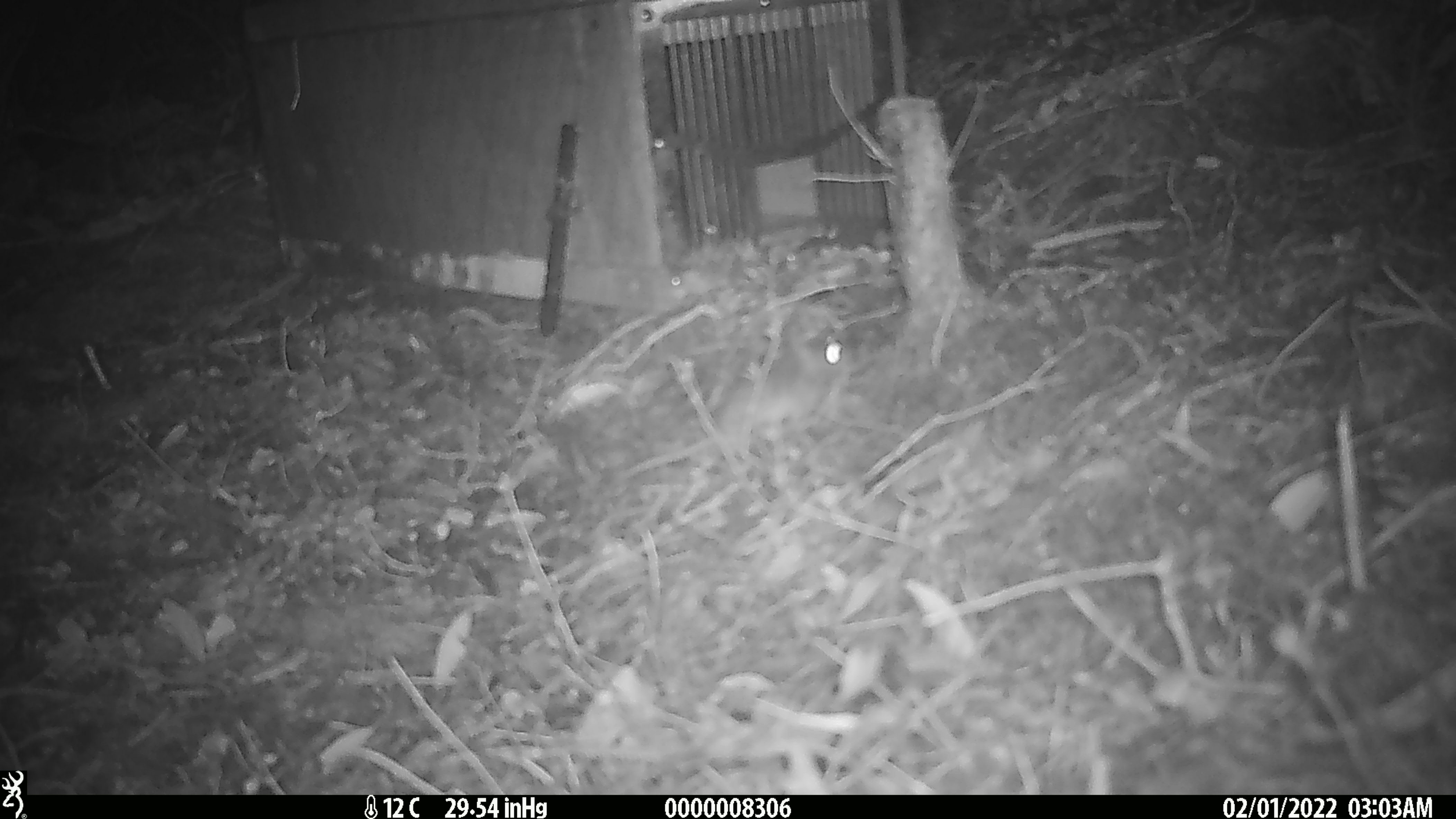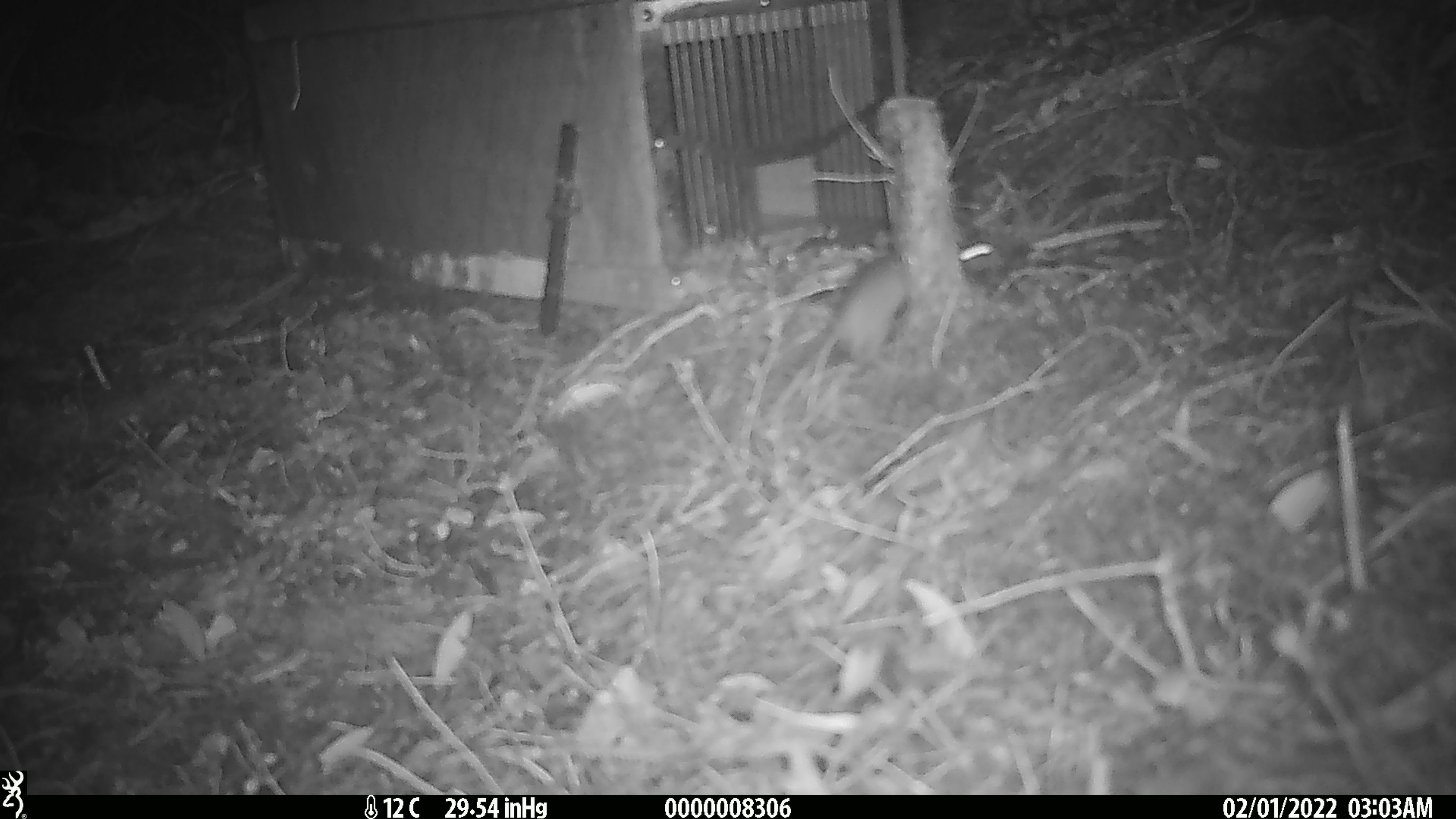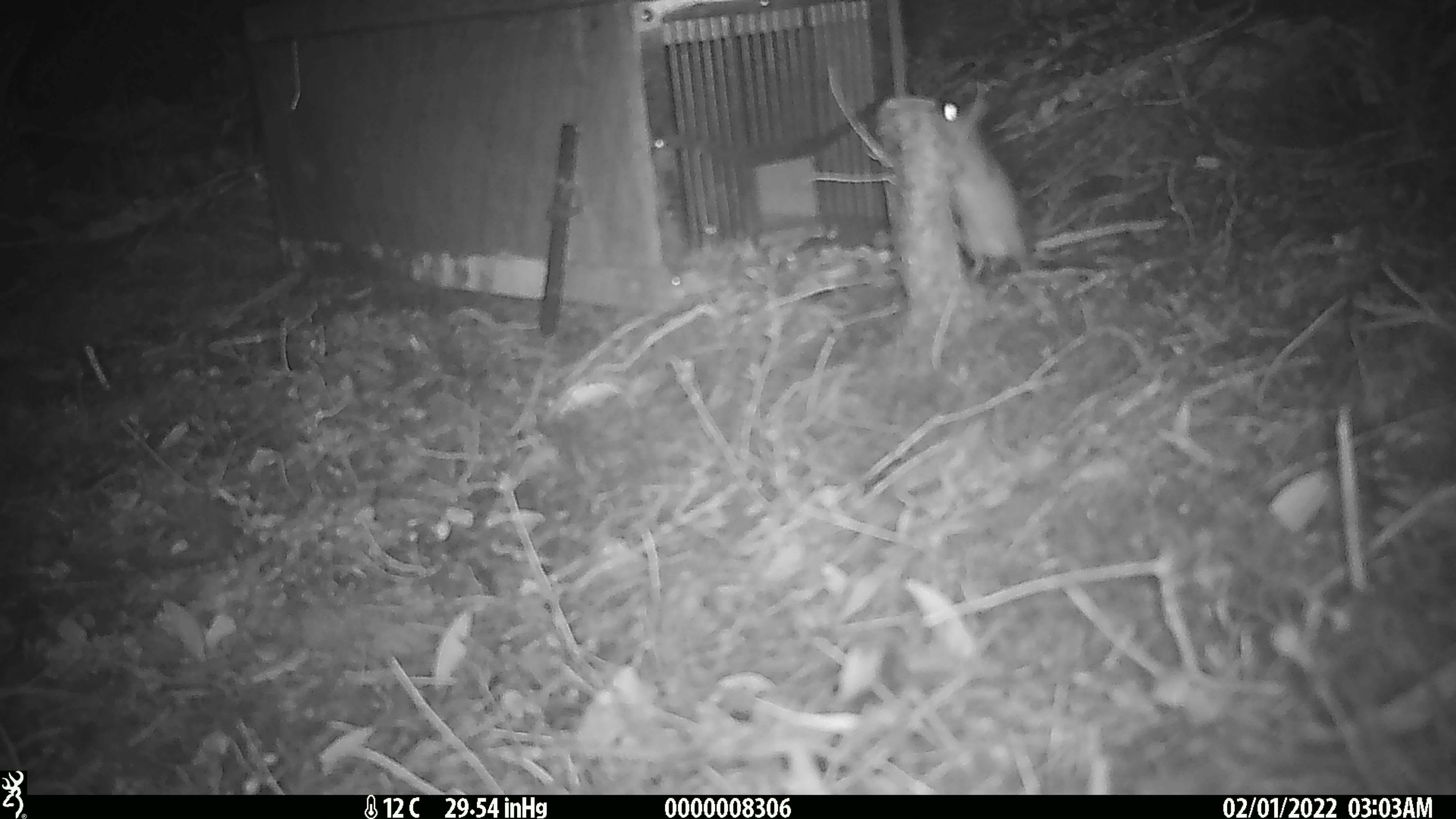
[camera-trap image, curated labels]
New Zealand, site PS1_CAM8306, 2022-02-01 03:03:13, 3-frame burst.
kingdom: Animalia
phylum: Chordata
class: Mammalia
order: Rodentia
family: Muridae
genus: Mus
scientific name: Mus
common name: mouse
Mouse (Mus).